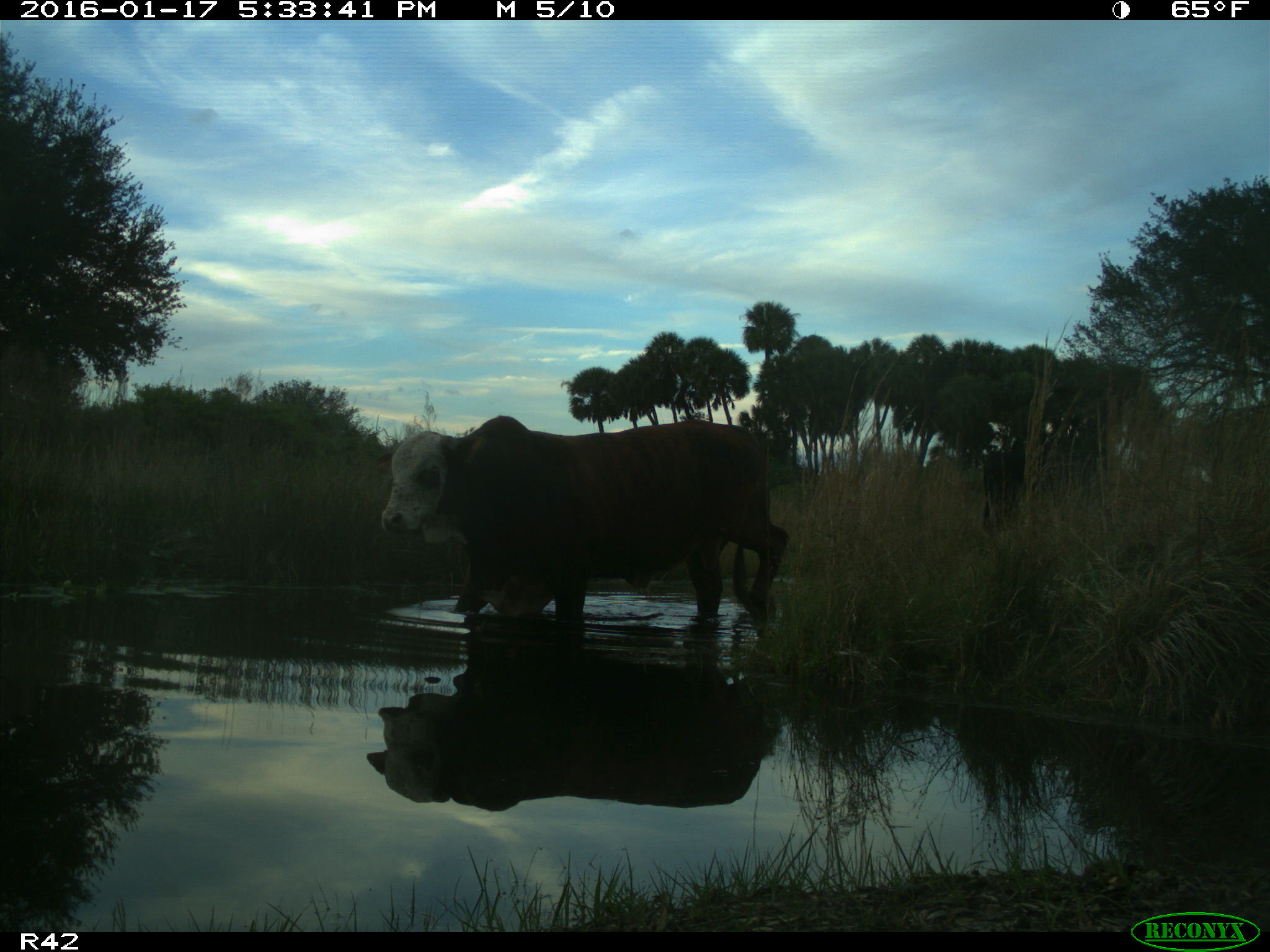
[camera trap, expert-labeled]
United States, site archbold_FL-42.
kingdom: Animalia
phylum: Chordata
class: Mammalia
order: Artiodactyla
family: Bovidae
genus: Bos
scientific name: Bos taurus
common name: domestic cow